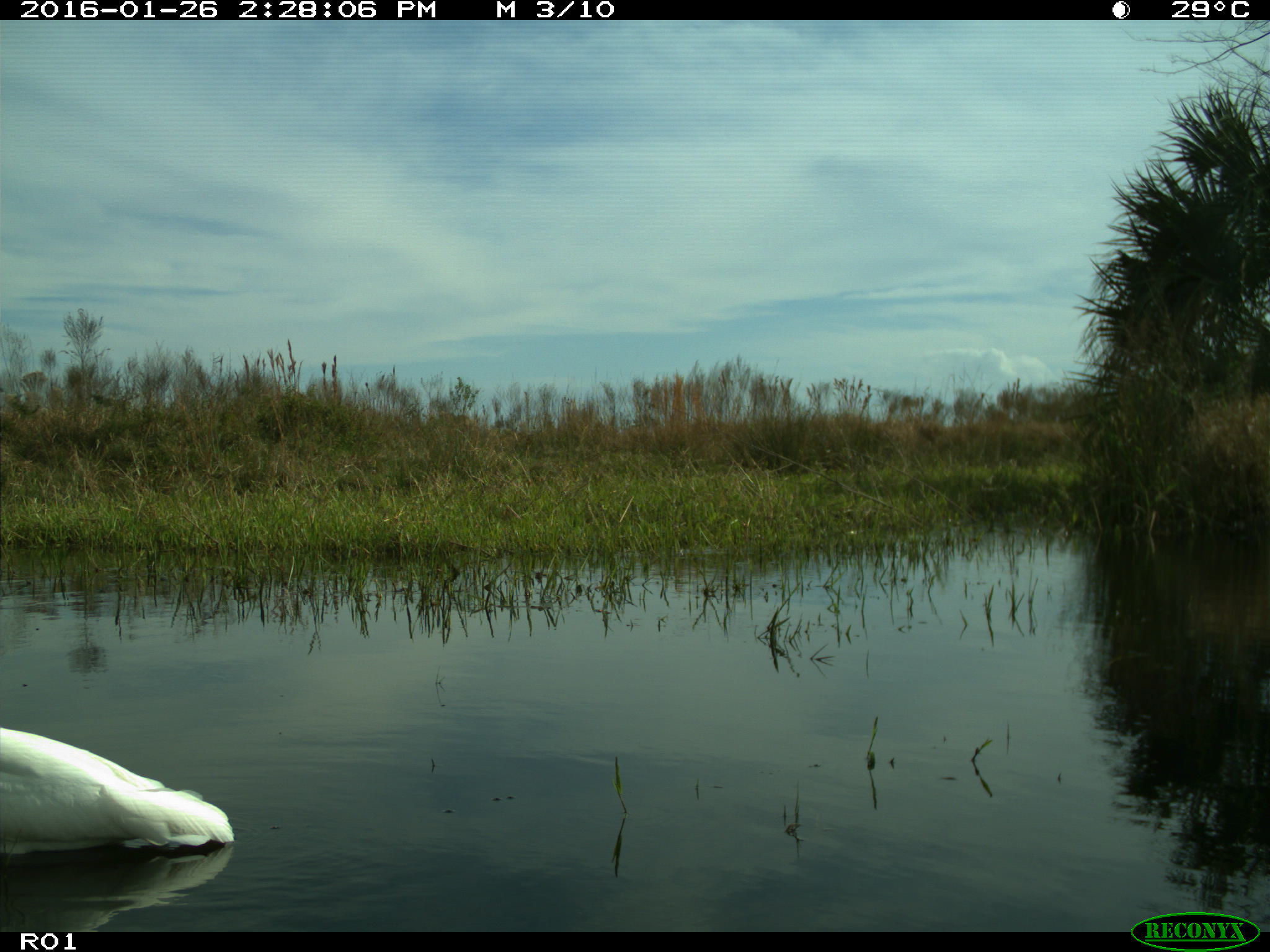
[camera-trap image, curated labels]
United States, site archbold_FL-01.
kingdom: Animalia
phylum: Chordata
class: Aves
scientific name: Aves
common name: birds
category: unidentified bird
Unidentified bird (birds) (Aves).